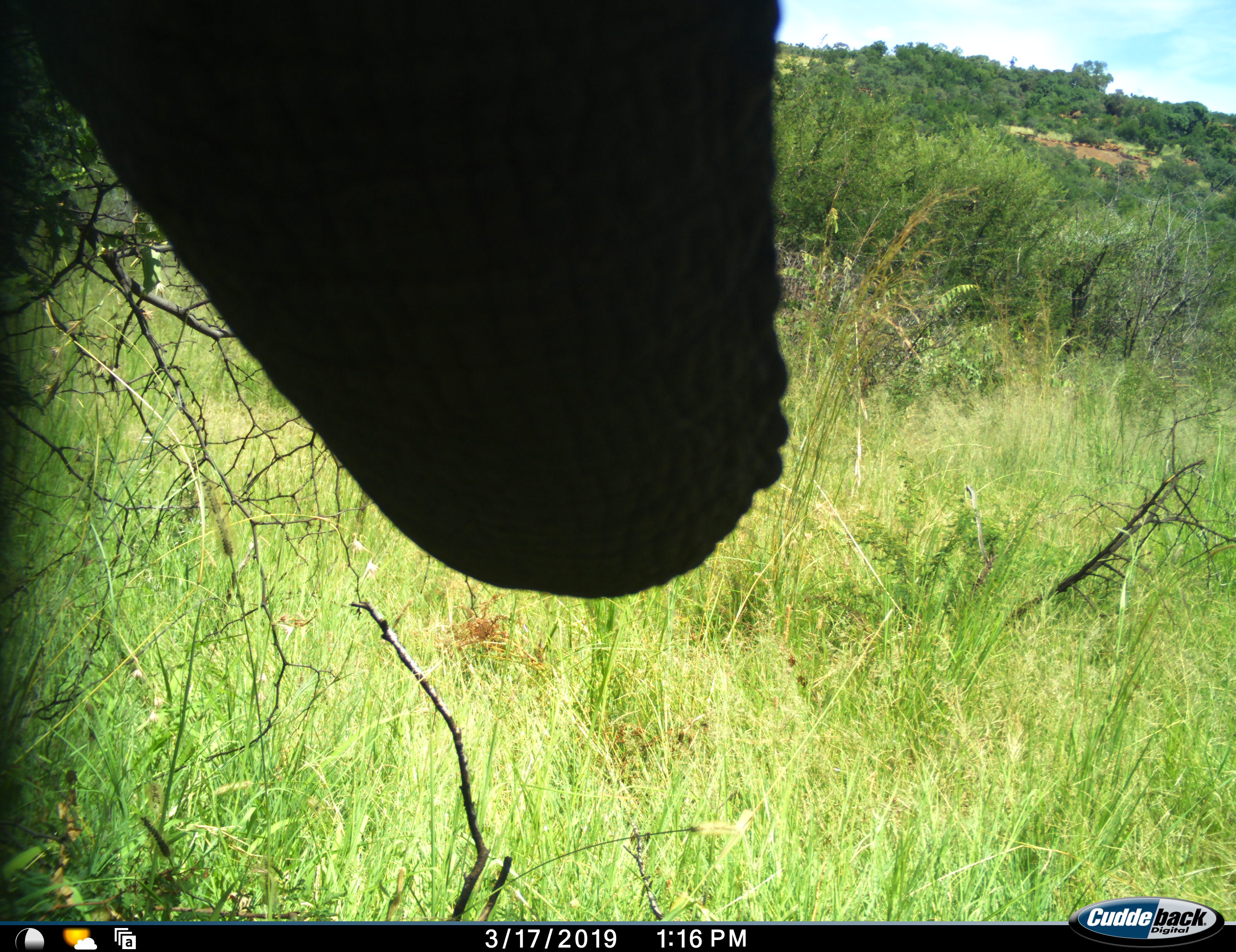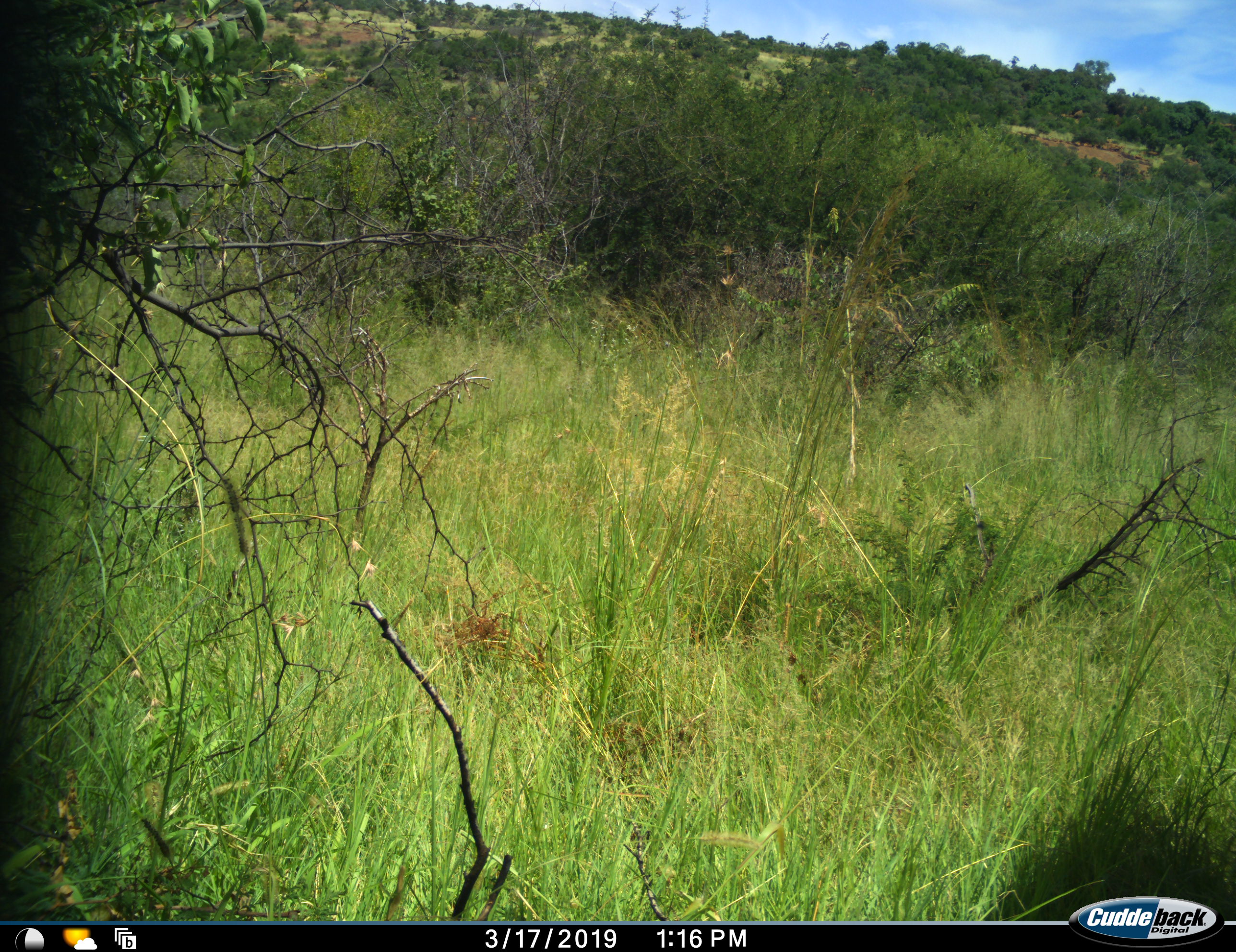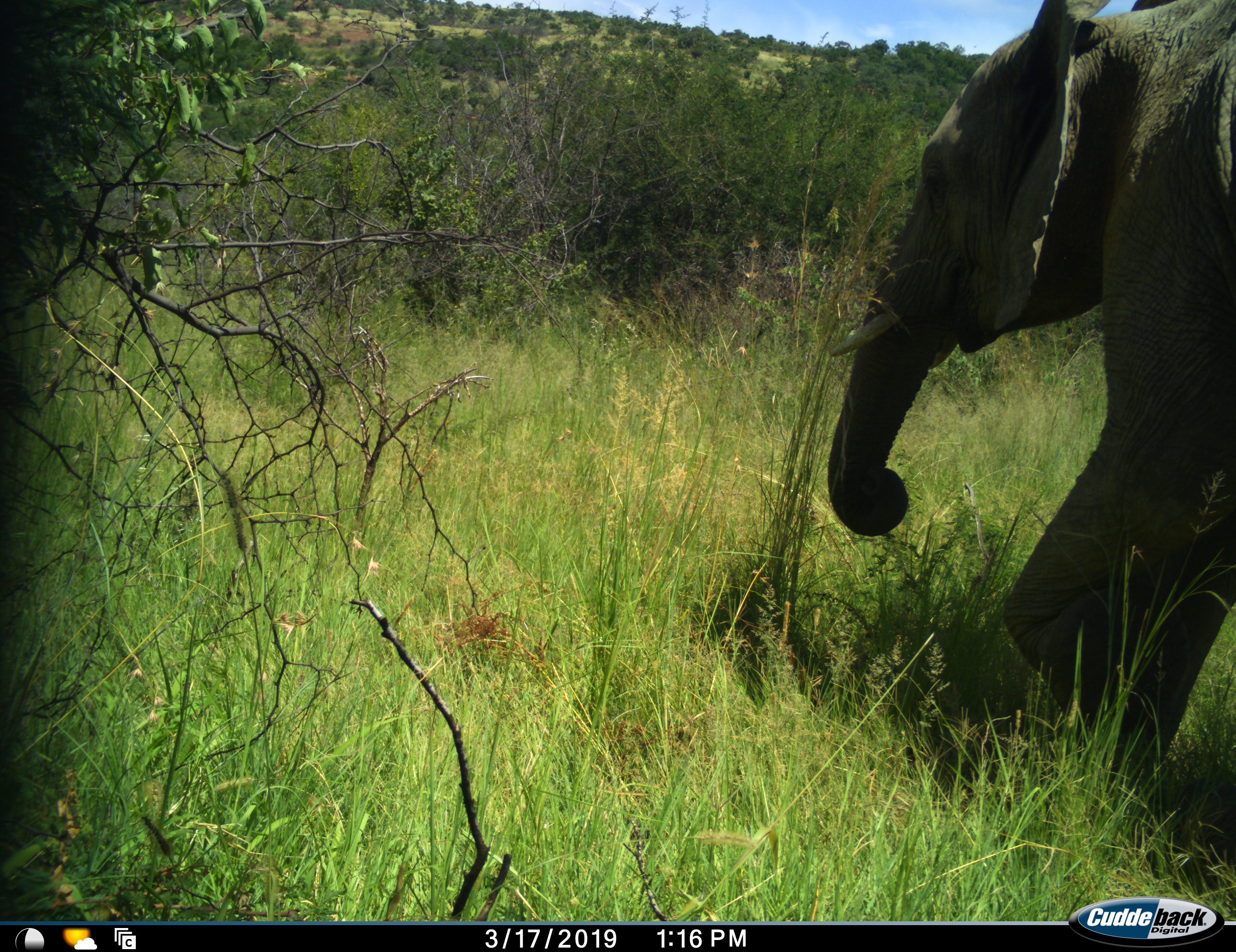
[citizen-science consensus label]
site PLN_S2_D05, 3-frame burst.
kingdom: Animalia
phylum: Chordata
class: Mammalia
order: Proboscidea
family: Elephantidae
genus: Loxodonta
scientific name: Loxodonta africana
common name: african bush elephant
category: elephant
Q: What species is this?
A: Elephant (african bush elephant) (Loxodonta africana).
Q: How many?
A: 1.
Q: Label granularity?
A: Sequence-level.